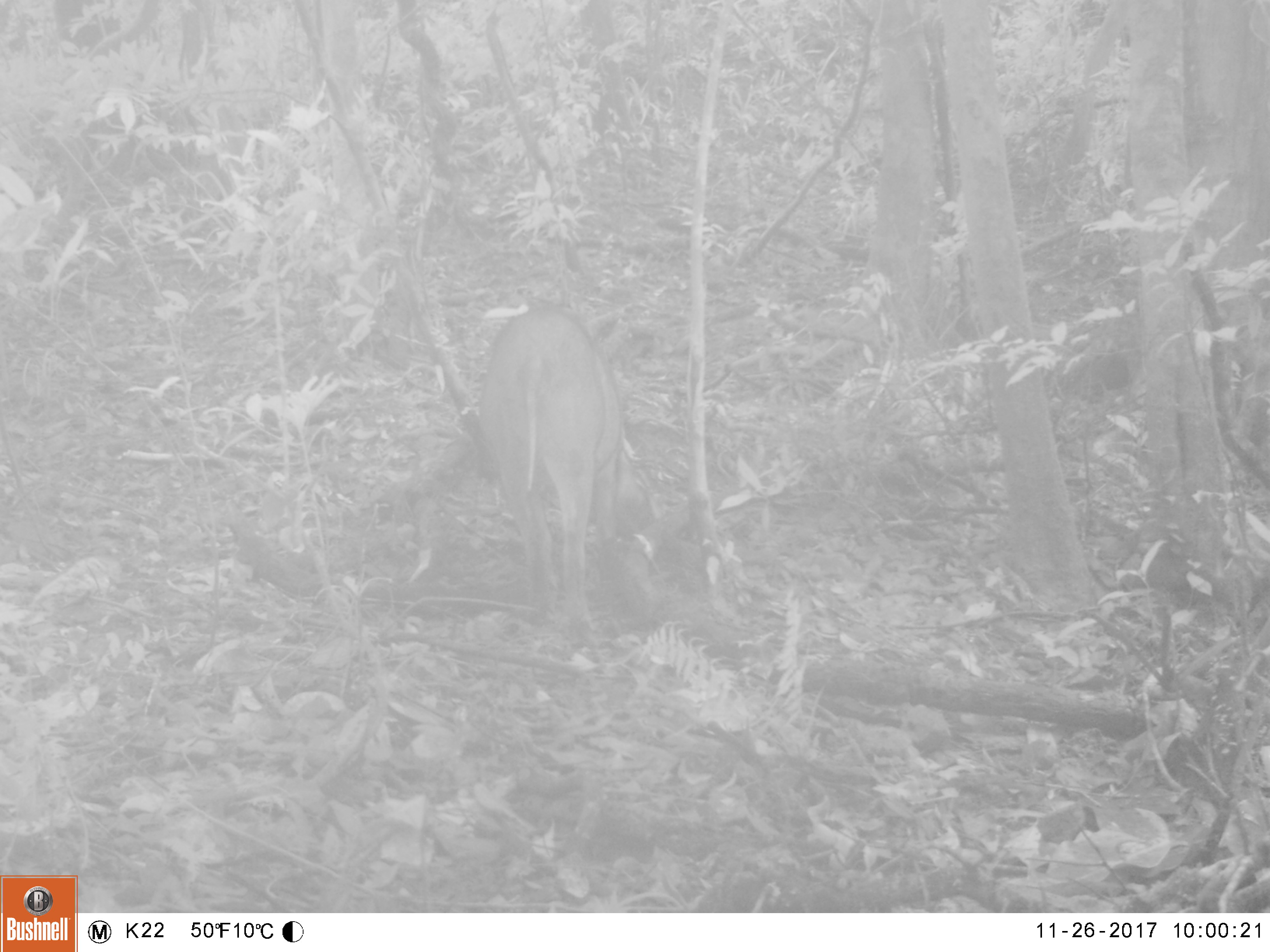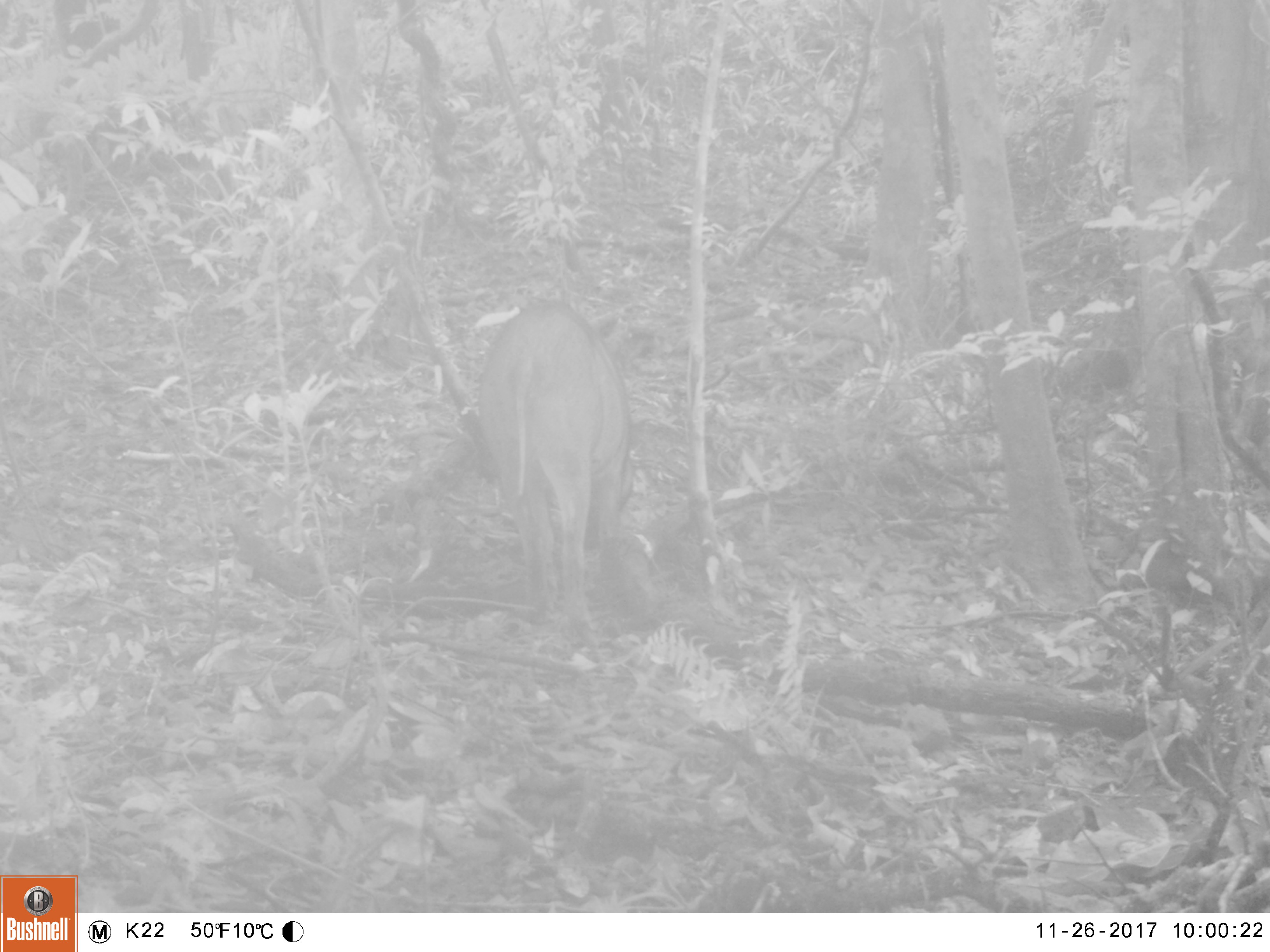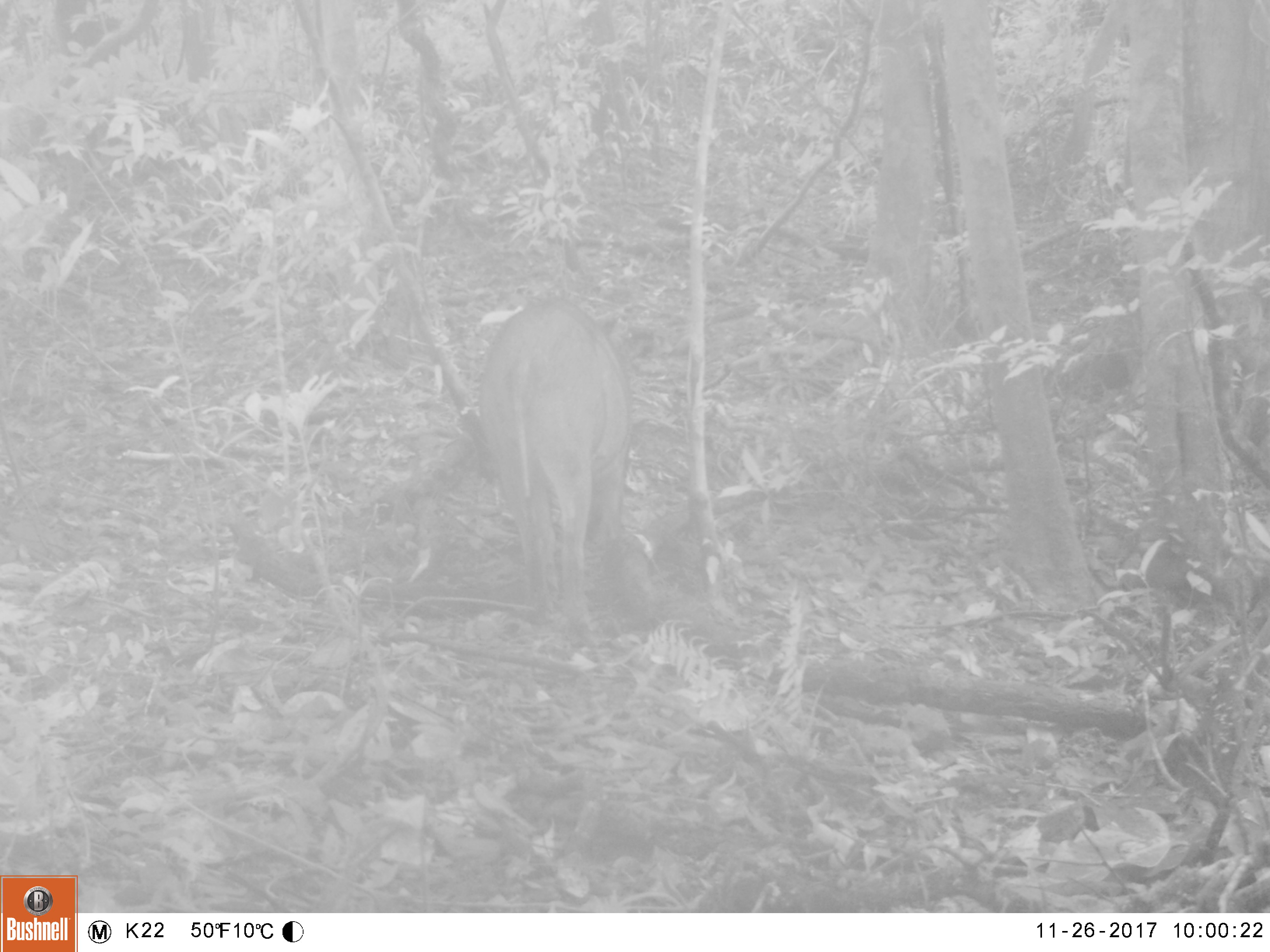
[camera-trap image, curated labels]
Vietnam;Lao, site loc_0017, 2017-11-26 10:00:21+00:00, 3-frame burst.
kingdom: Animalia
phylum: Chordata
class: Mammalia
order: Artiodactyla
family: Suidae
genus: Sus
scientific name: Sus scrofa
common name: eurasian wild pig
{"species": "eurasian wild pig (Sus scrofa)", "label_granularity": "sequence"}